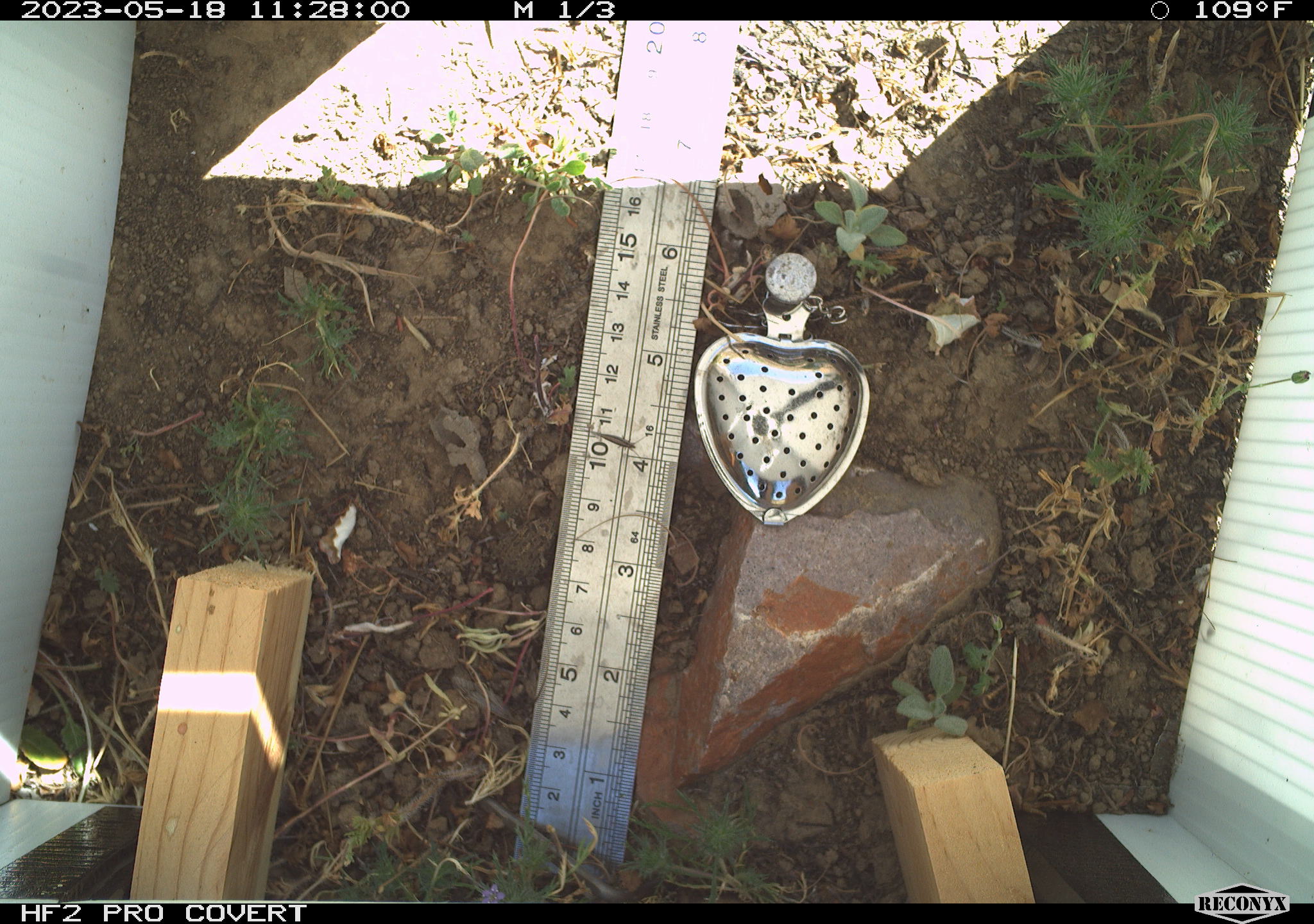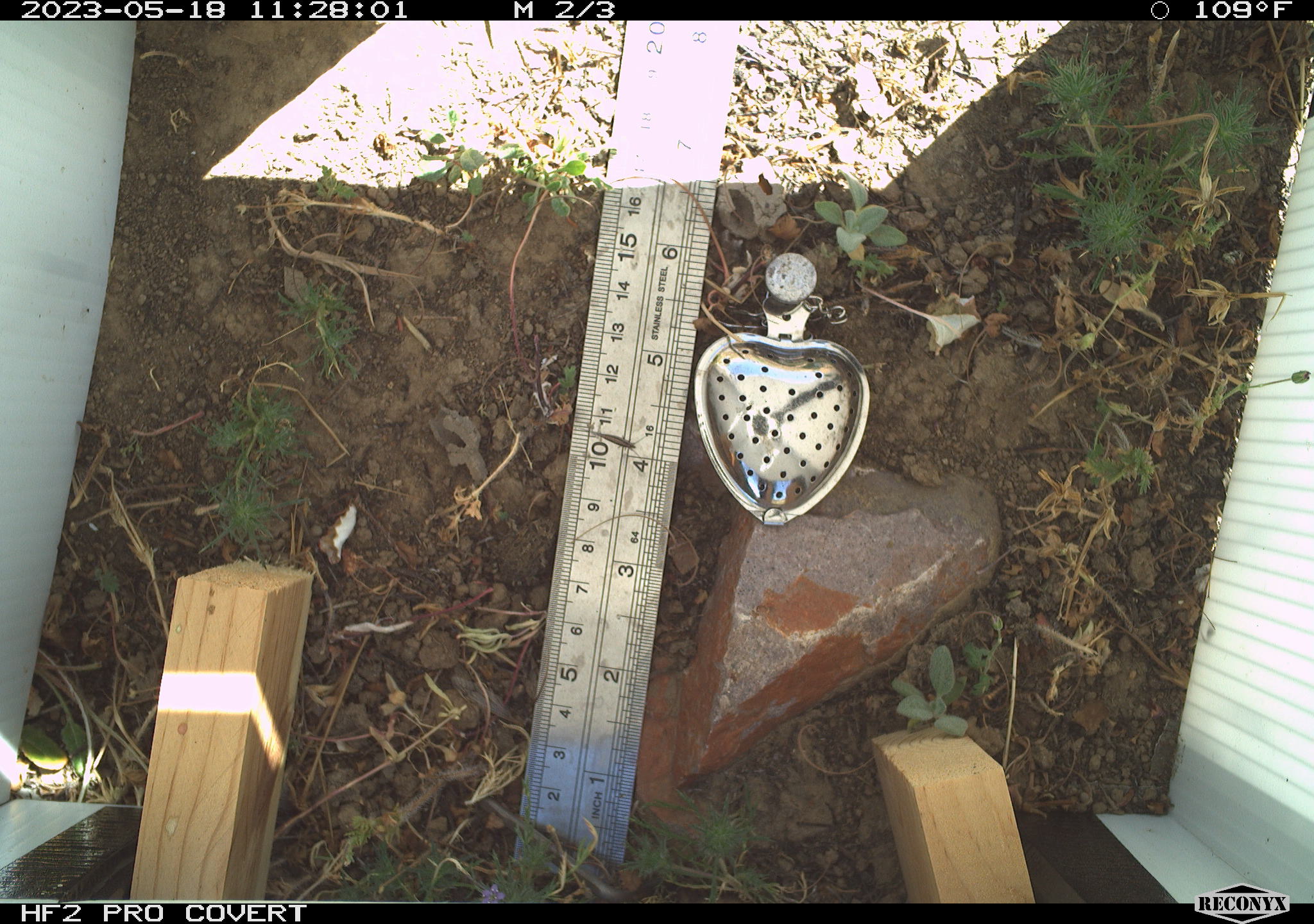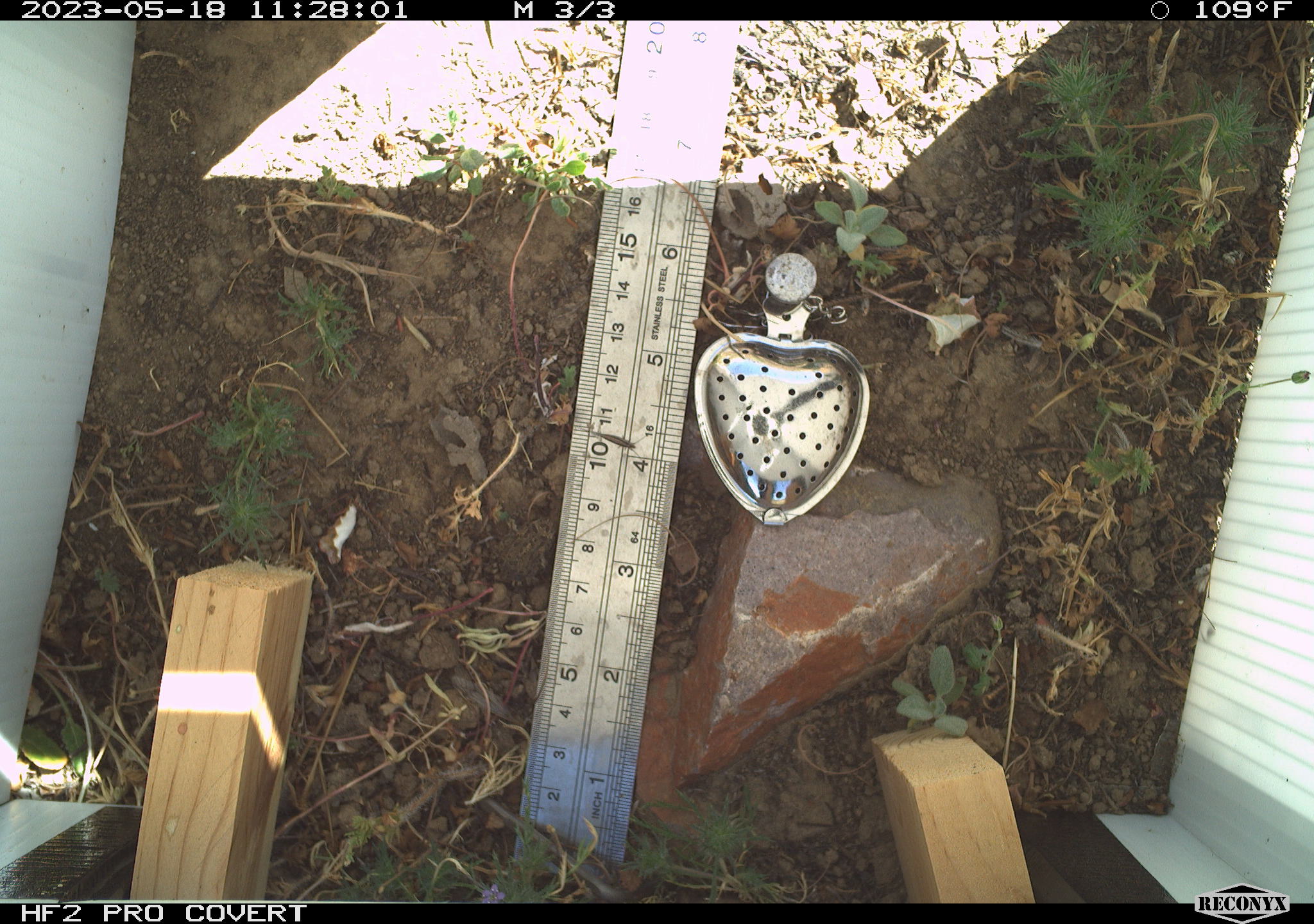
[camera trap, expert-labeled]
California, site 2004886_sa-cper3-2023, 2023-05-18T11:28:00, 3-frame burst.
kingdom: Animalia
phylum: Chordata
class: Amphibia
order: Anura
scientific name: Anura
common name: frogs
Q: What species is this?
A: Frogs (Anura).